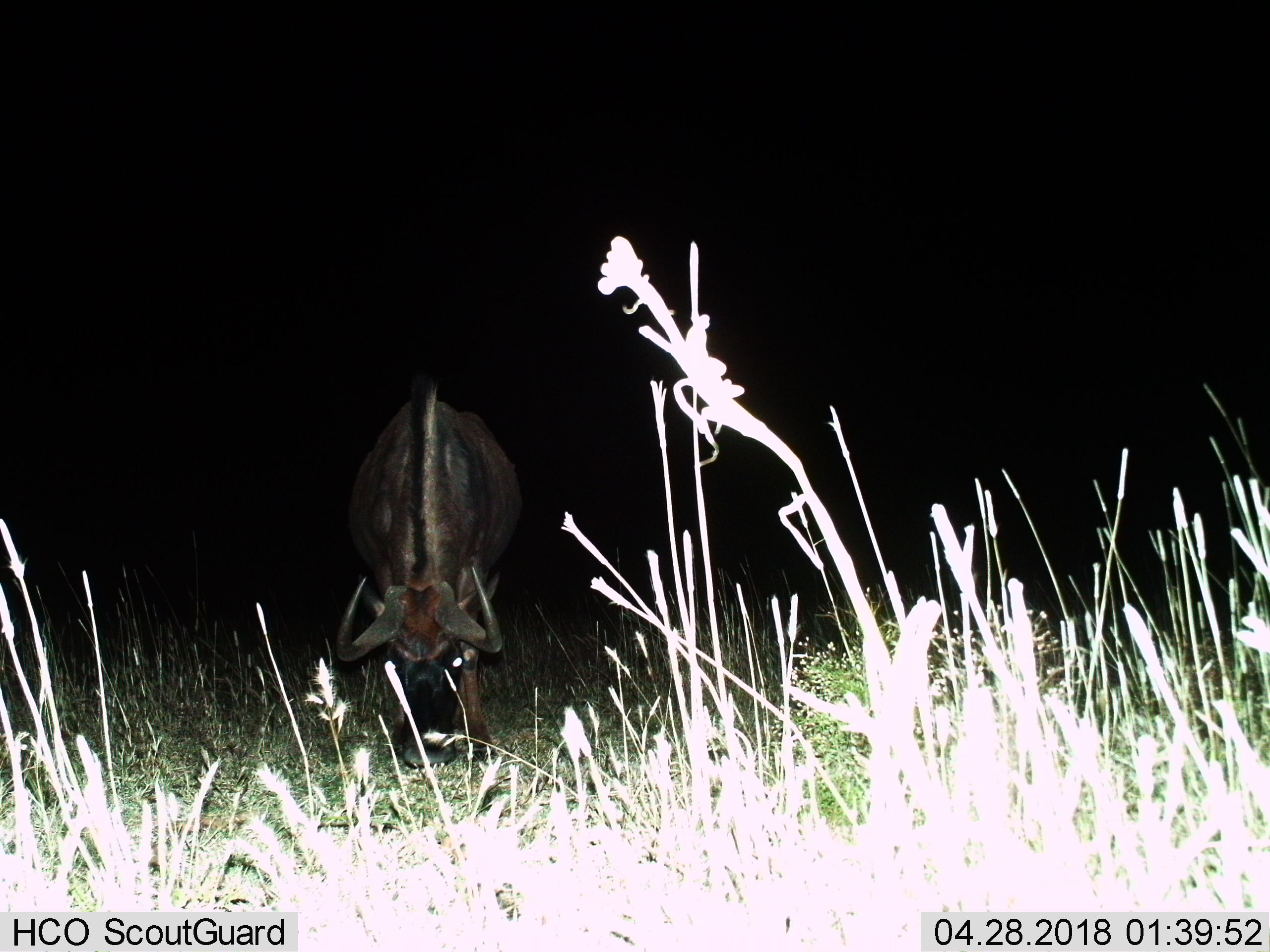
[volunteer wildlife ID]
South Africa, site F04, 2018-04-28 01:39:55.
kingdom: Animalia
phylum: Chordata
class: Mammalia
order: Artiodactyla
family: Bovidae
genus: Syncerus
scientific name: Syncerus caffer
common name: cape buffalo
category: buffalo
Buffalo (cape buffalo) (Syncerus caffer), count 1. Behavior (volunteer vote fractions): standing 50%, resting 0%, moving 0%, interacting 0%. Young present (vote fraction): 0%. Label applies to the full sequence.